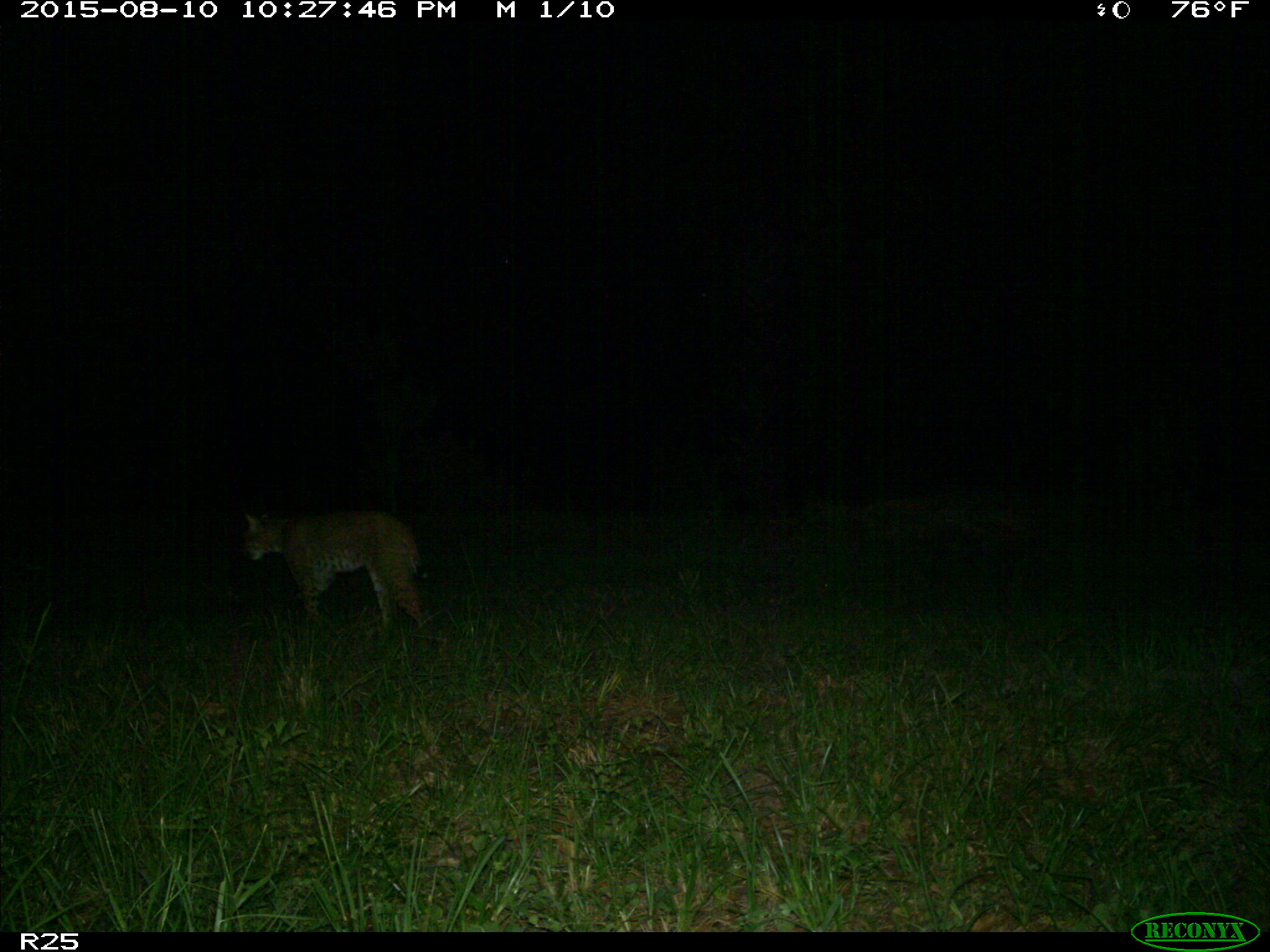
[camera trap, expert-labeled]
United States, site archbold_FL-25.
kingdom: Animalia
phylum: Chordata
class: Mammalia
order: Carnivora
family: Felidae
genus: Lynx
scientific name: Lynx rufus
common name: bobcat